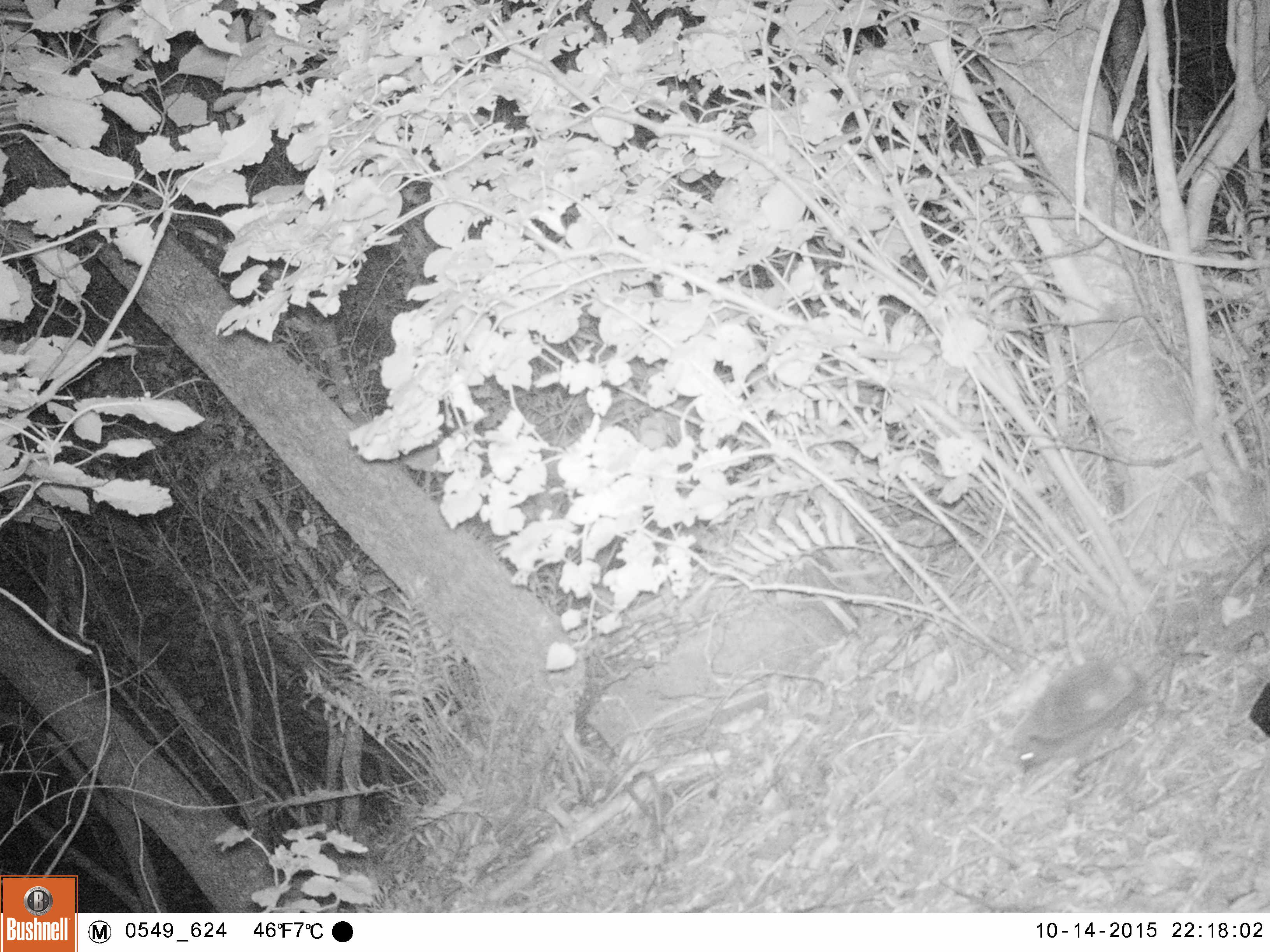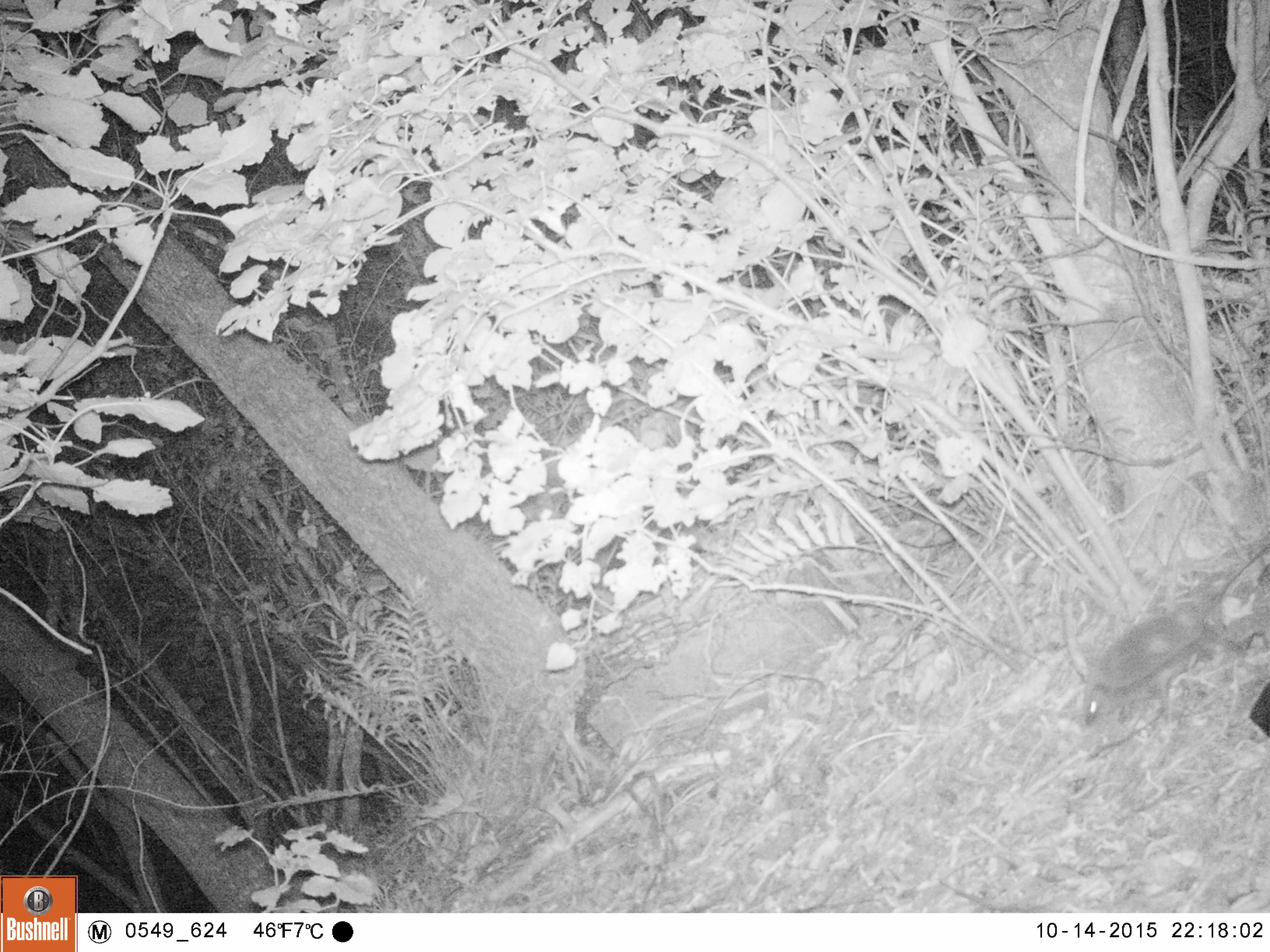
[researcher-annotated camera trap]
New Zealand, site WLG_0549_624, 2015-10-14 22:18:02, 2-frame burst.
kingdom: Animalia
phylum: Chordata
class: Mammalia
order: Eulipotyphla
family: Erinaceidae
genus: Erinaceus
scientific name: Erinaceus europaeus europaeus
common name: european hedgehog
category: hedgehog